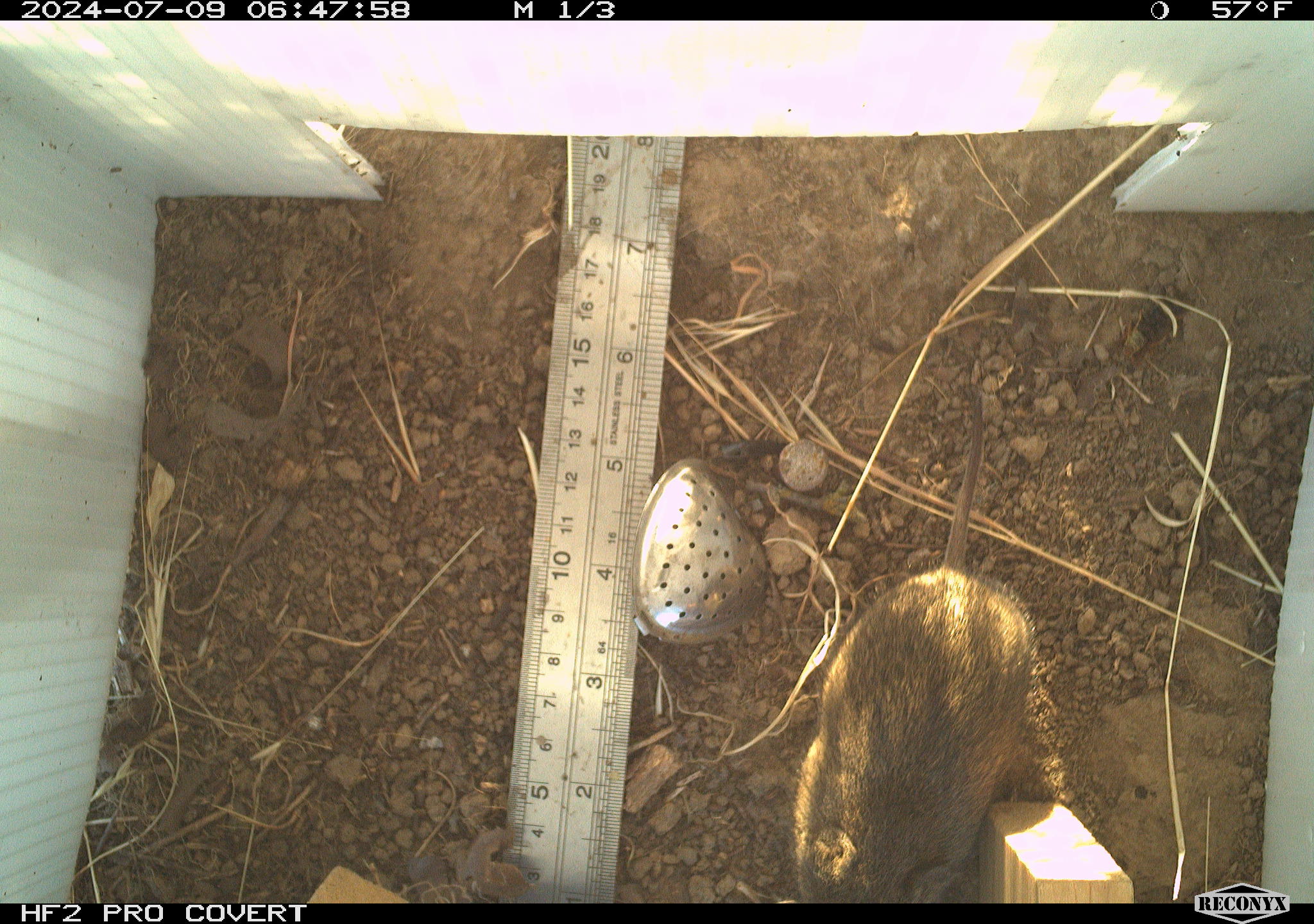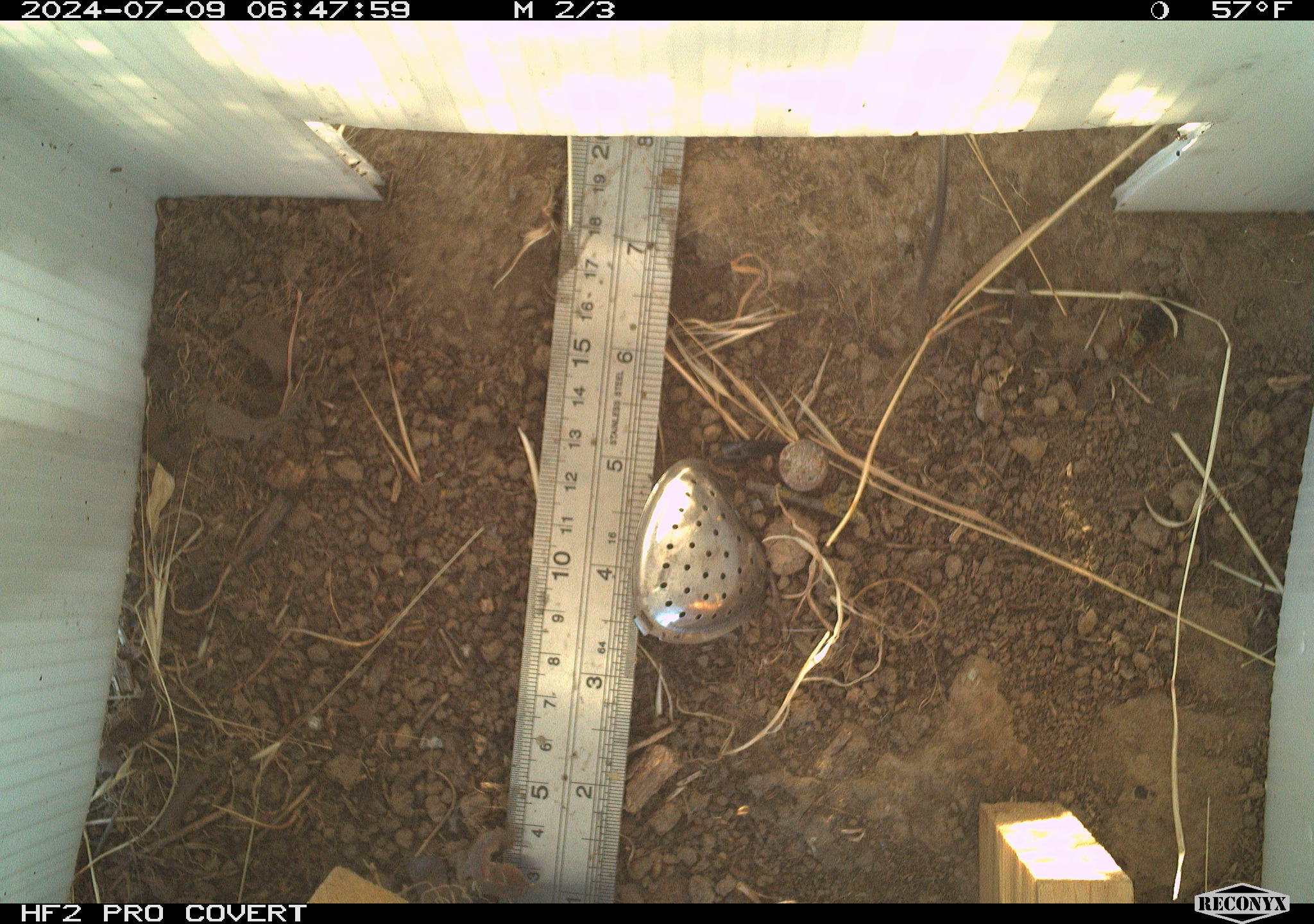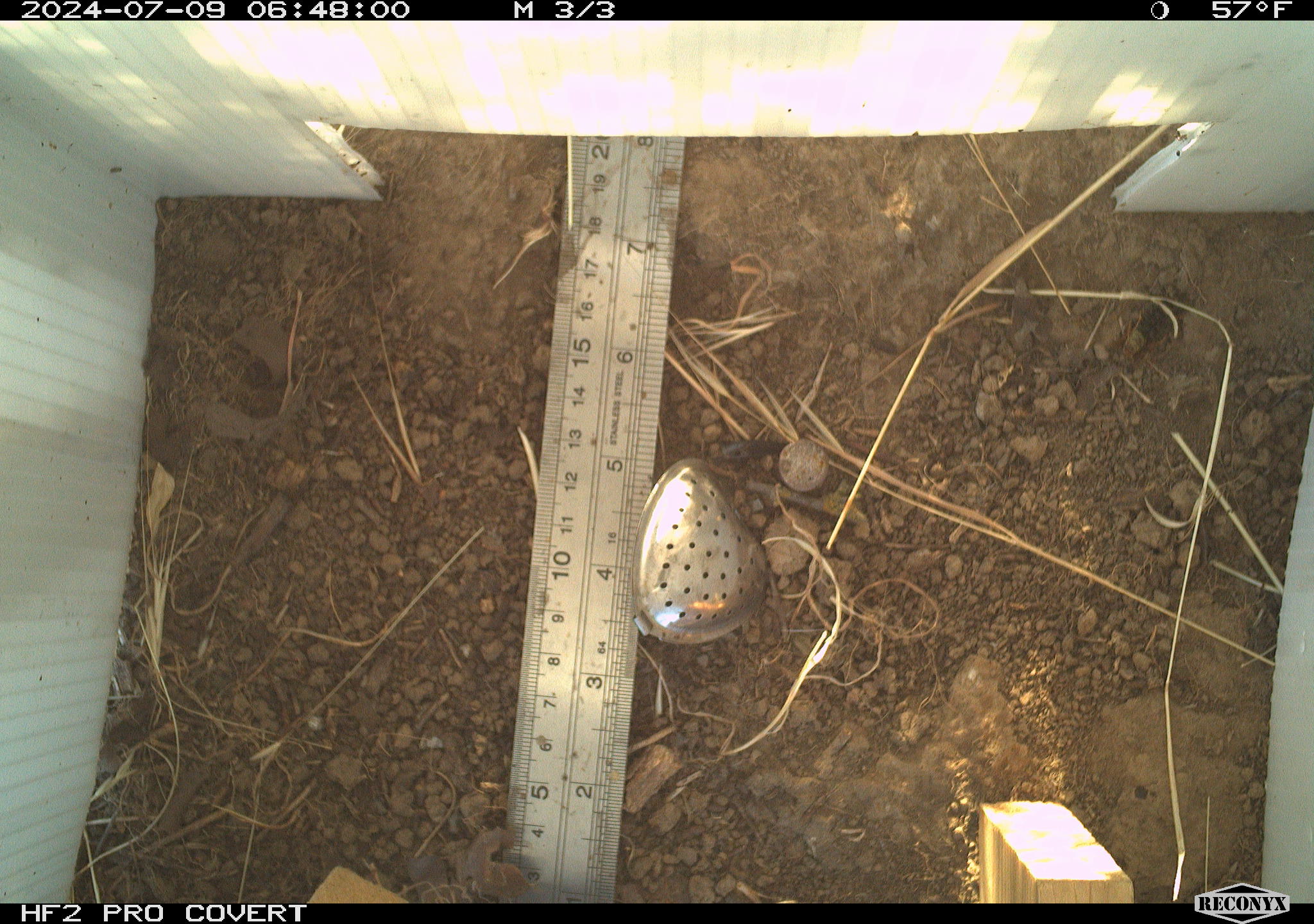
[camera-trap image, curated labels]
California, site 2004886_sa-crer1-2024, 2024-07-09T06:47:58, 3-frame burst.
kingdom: Animalia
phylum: Chordata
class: Mammalia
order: Rodentia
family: Cricetidae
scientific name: Arvicolinae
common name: voles, lemmings, and muskrats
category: arvicolinae subfamily